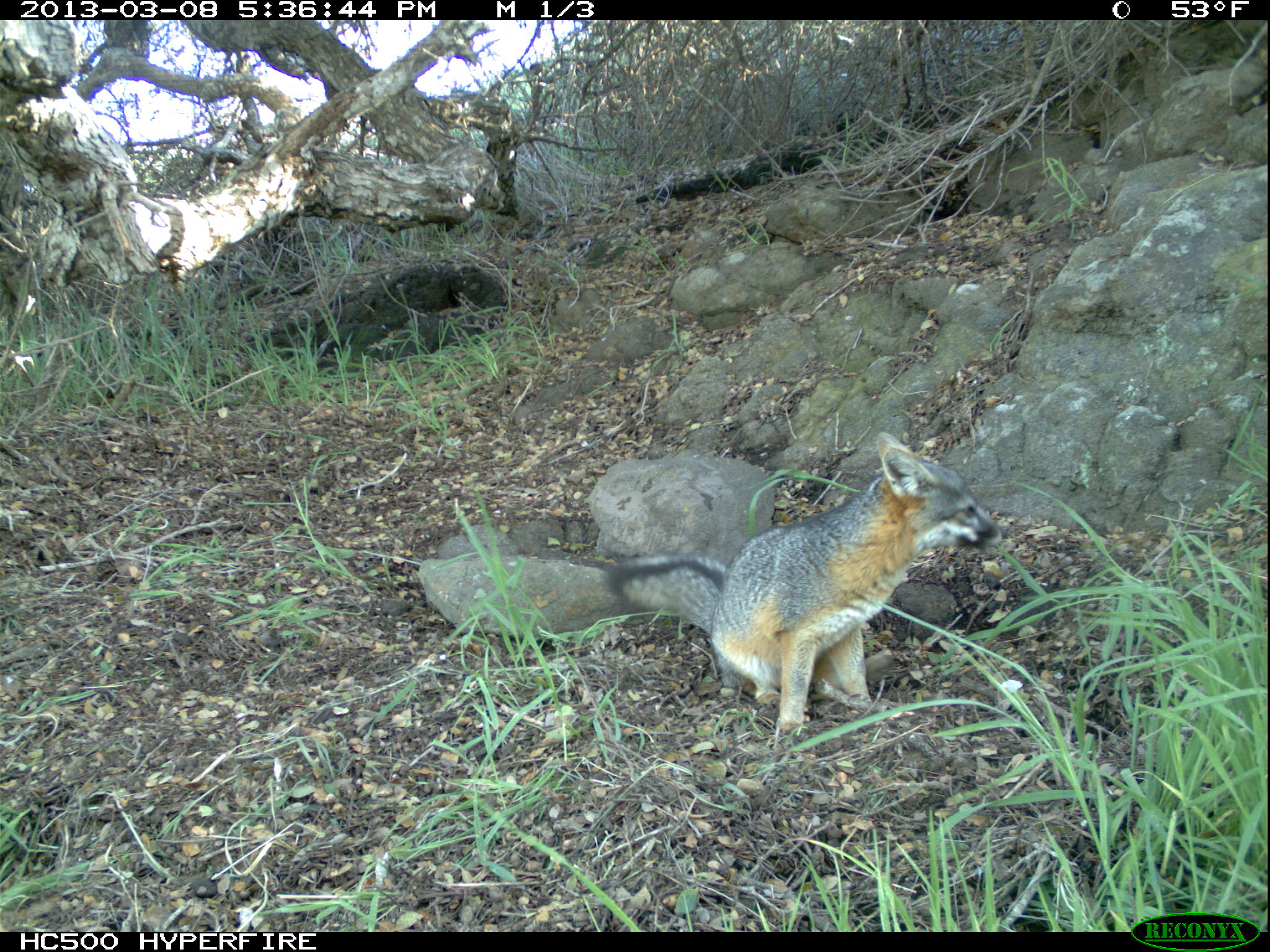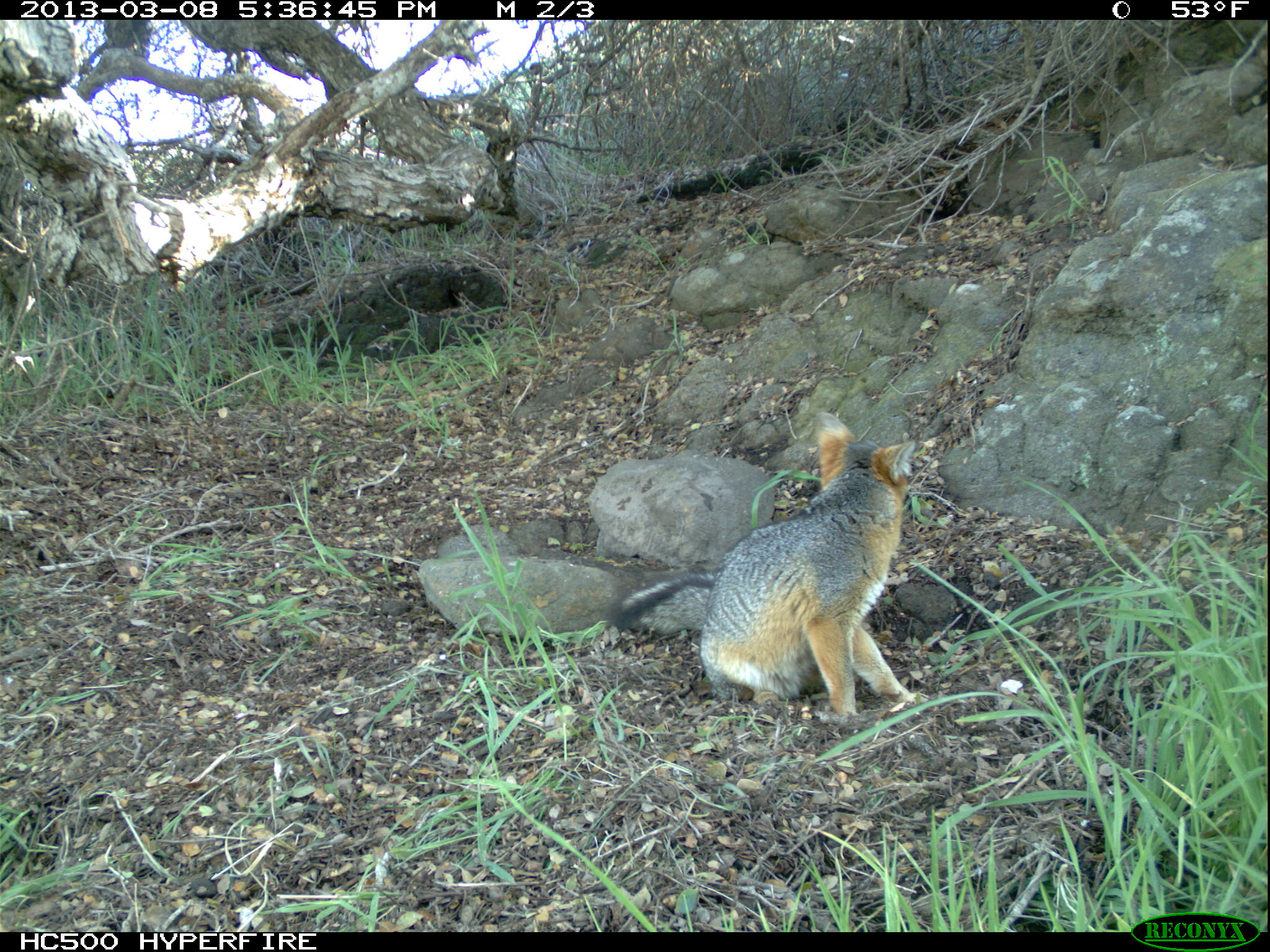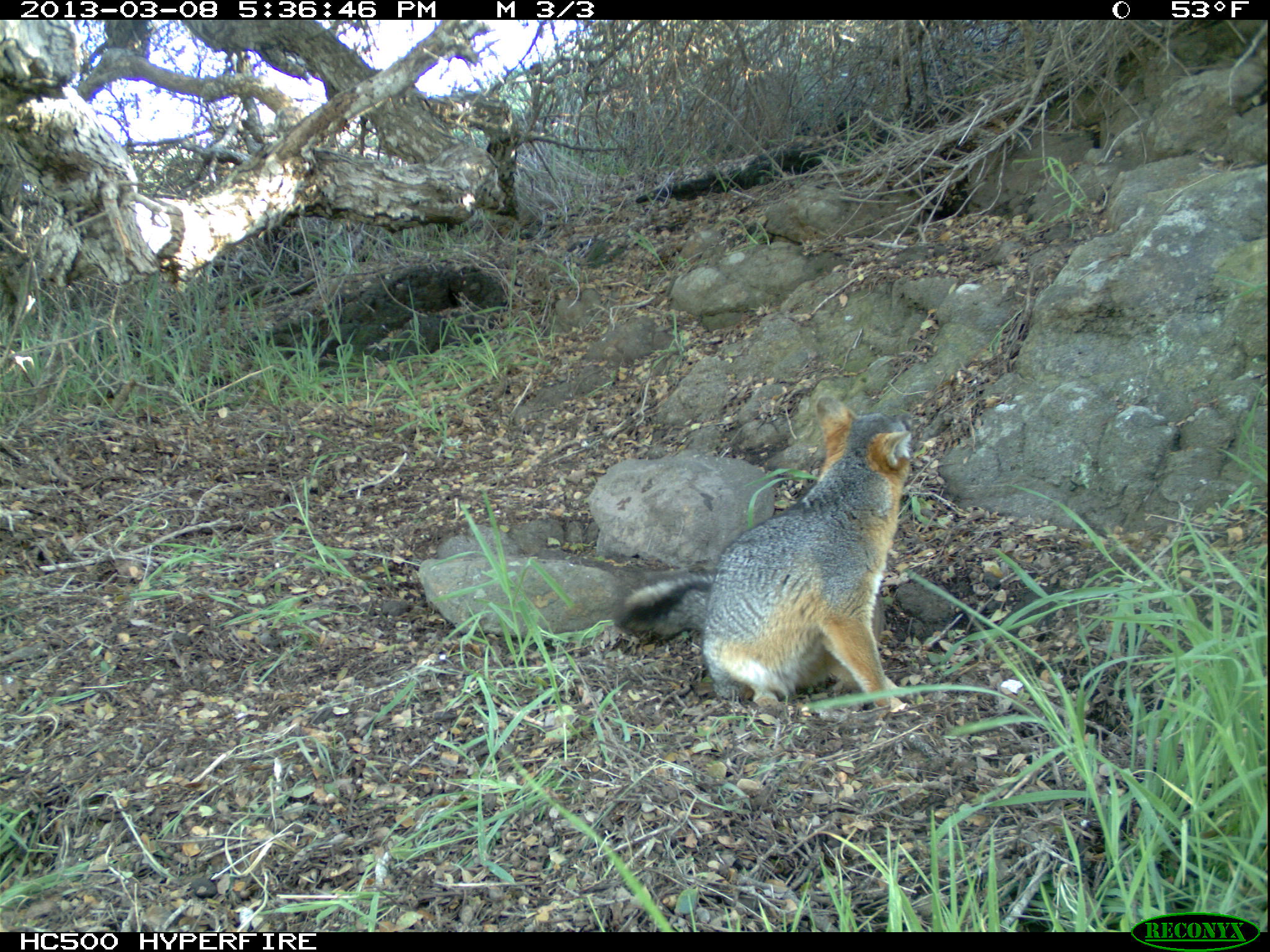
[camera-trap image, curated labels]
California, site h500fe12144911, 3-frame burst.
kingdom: Animalia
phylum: Chordata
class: Mammalia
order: Carnivora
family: Canidae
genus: Urocyon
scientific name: Urocyon littoralis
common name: island fox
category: fox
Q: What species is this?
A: Fox (island fox) (Urocyon littoralis).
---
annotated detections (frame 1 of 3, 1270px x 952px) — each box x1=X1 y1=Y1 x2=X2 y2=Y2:
fox: x1=603 y1=432 x2=1008 y2=741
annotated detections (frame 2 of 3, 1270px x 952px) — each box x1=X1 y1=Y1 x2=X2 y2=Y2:
fox: x1=603 y1=411 x2=914 y2=717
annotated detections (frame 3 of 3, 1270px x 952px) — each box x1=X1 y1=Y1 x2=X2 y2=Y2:
fox: x1=613 y1=394 x2=915 y2=705